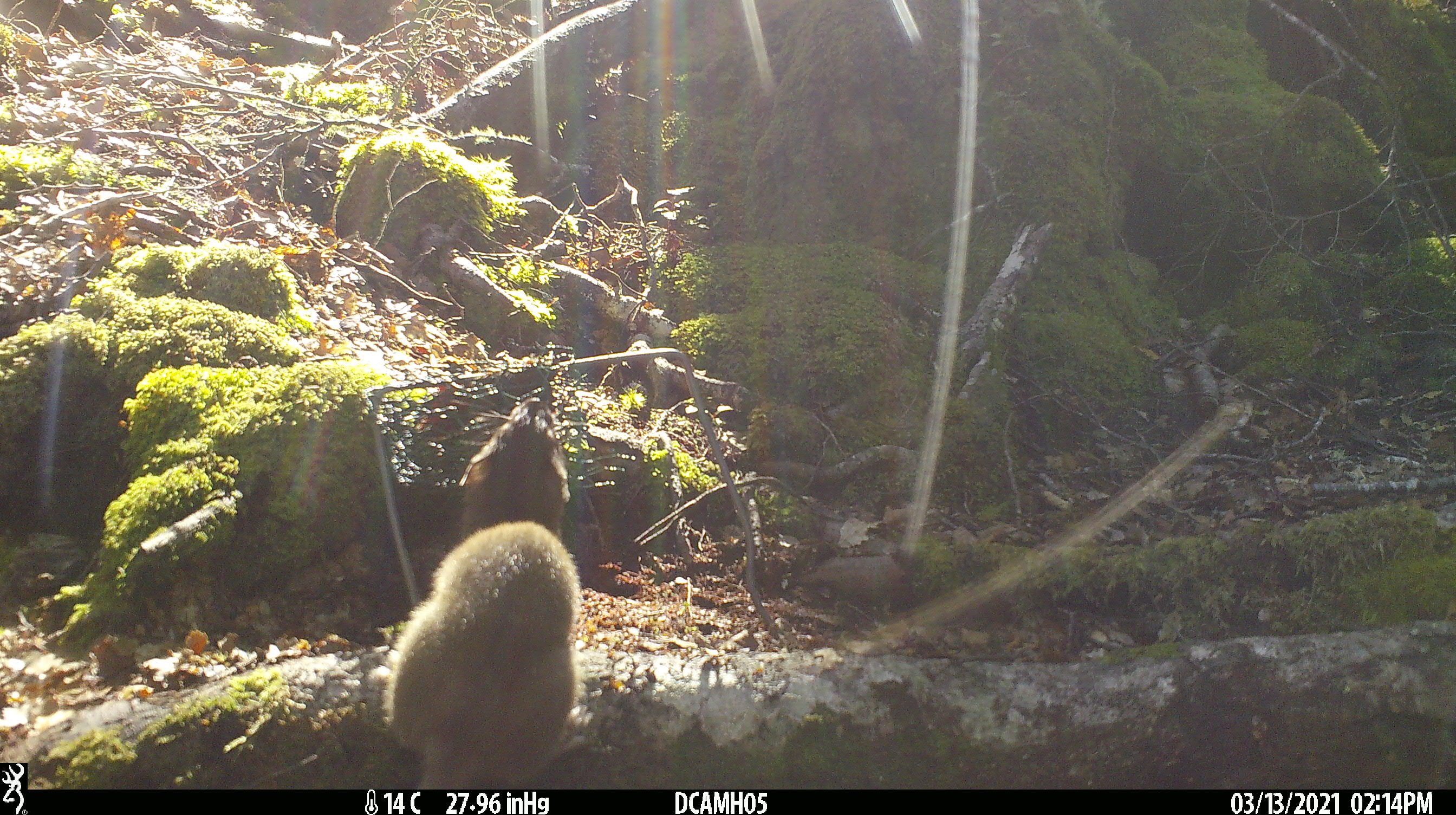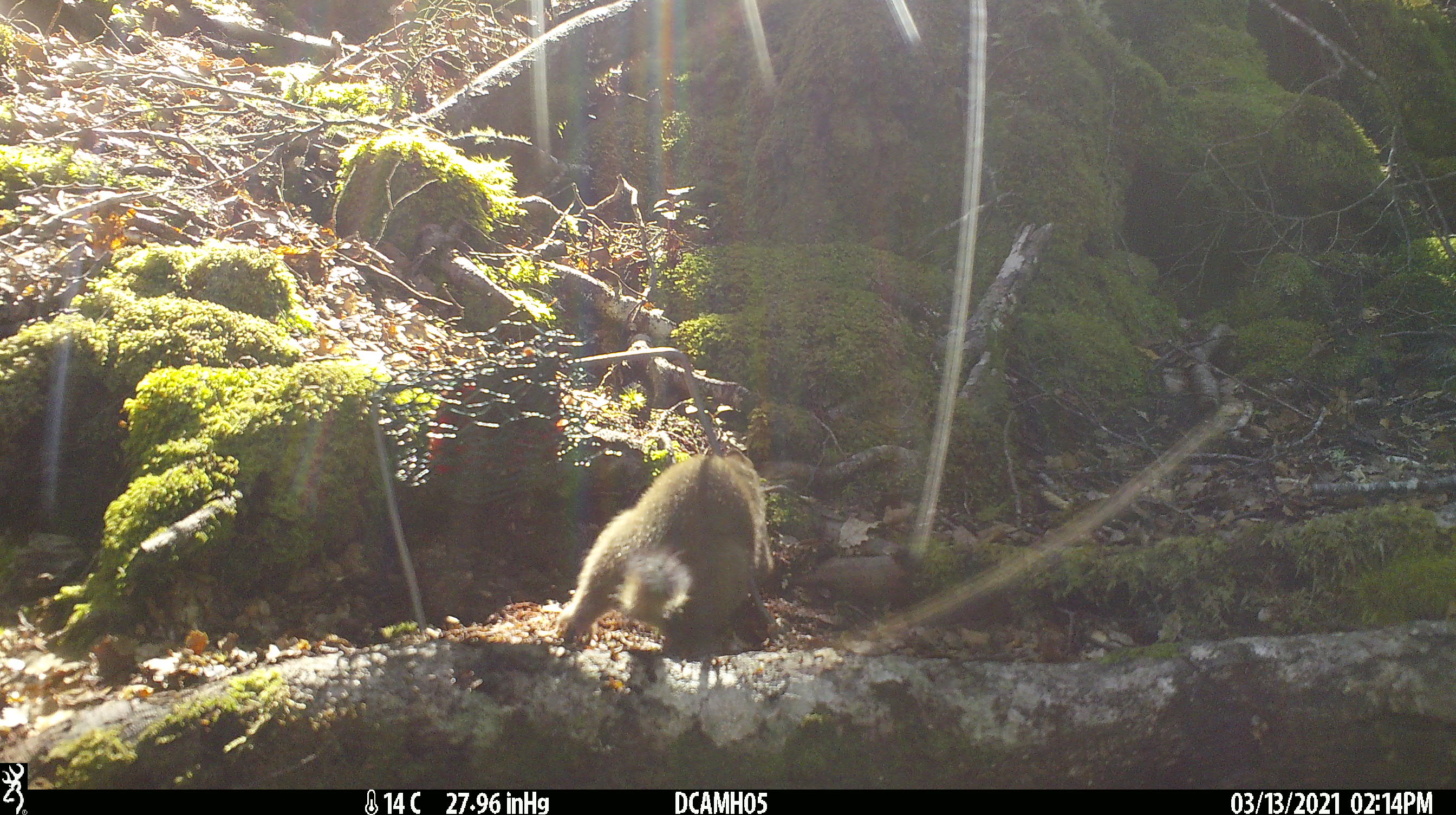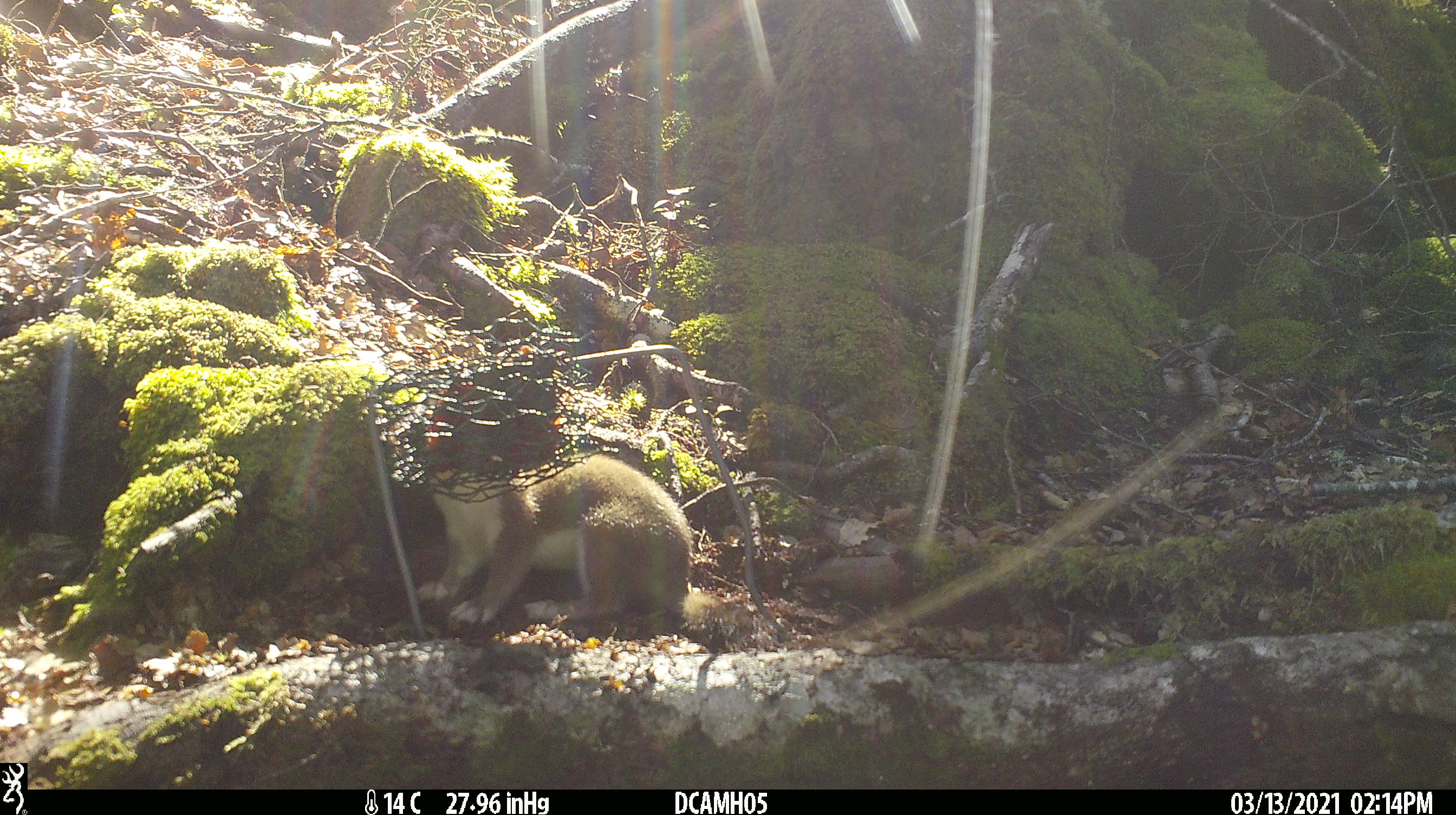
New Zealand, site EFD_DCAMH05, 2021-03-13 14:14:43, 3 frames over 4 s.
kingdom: Animalia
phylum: Chordata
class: Mammalia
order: Carnivora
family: Mustelidae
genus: Mustela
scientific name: Mustela erminea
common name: stoat